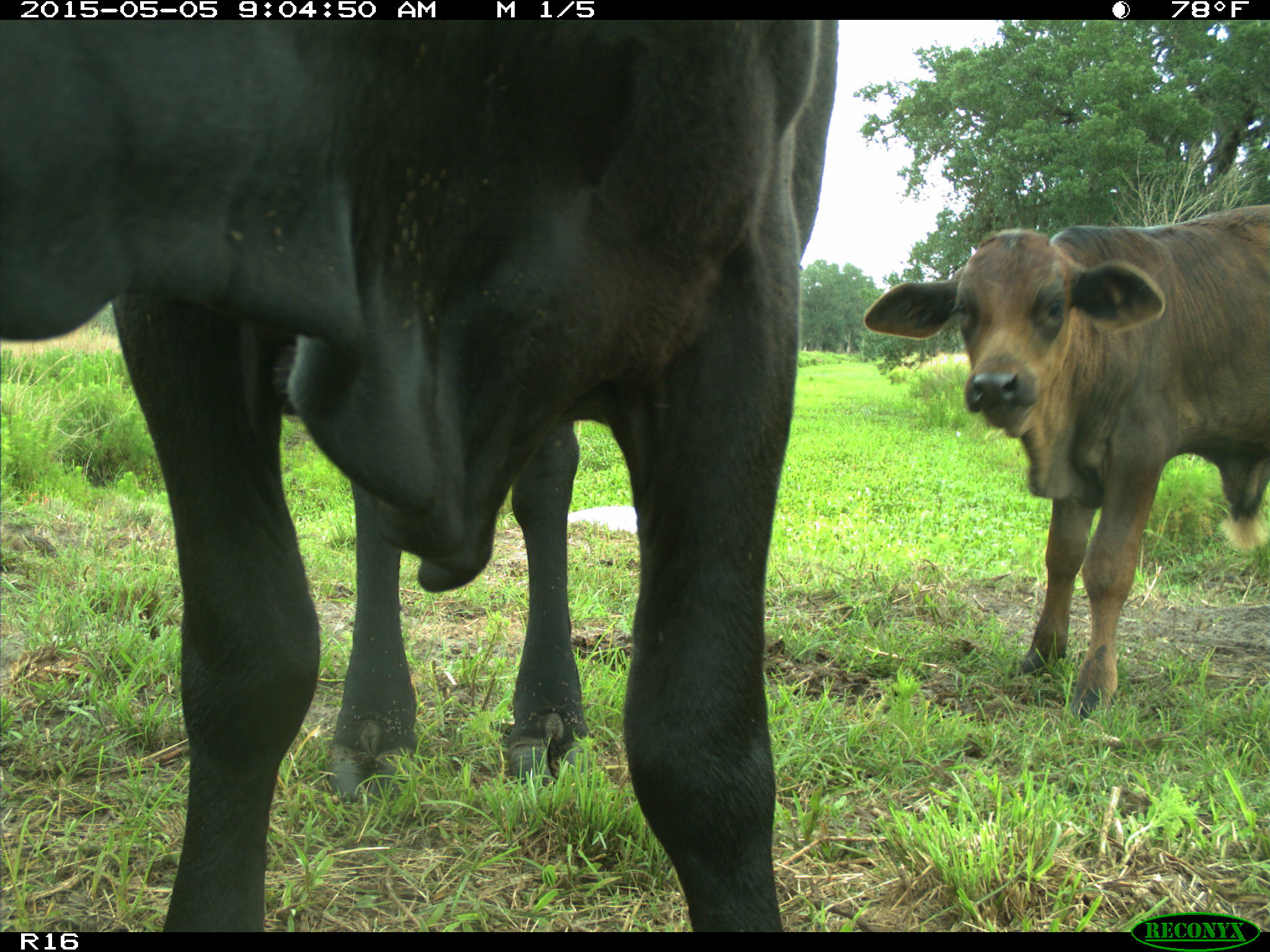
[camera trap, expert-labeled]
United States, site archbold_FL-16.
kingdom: Animalia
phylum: Chordata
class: Mammalia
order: Artiodactyla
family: Bovidae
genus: Bos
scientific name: Bos taurus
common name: domestic cow